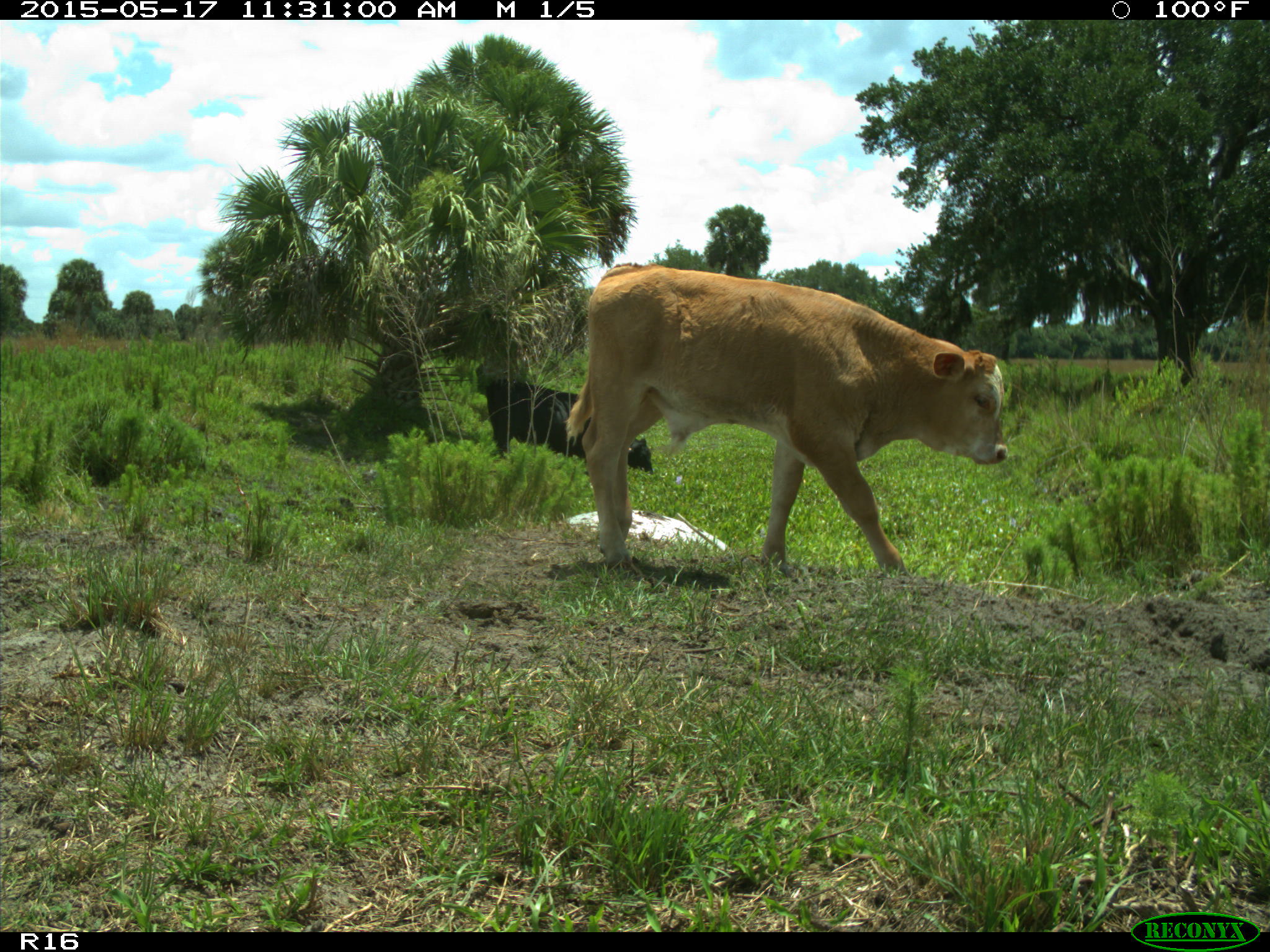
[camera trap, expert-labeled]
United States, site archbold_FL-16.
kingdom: Animalia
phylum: Chordata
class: Mammalia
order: Artiodactyla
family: Bovidae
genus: Bos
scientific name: Bos taurus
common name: domestic cow